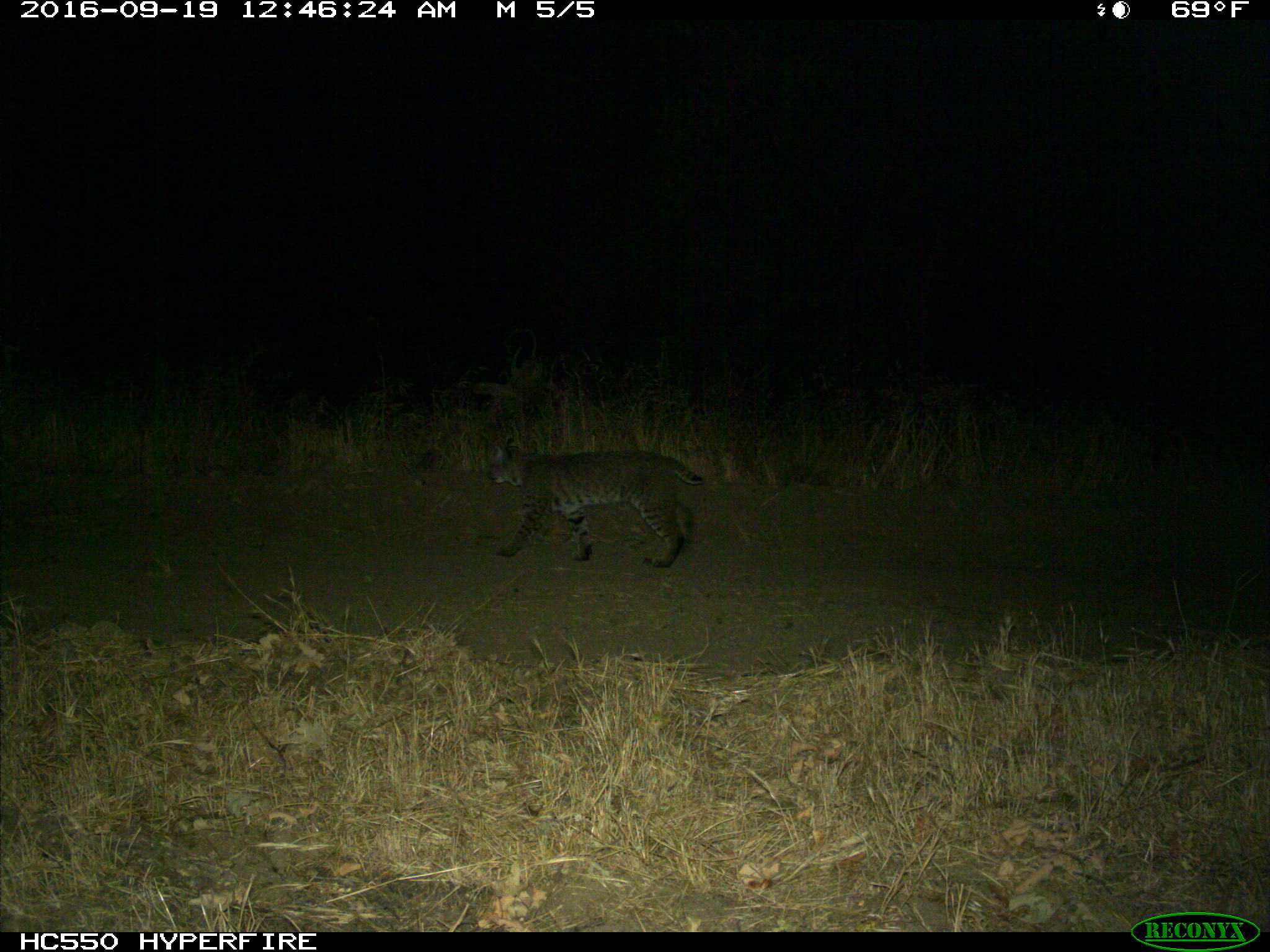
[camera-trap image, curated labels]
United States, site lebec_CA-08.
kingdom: Animalia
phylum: Chordata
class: Mammalia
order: Carnivora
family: Felidae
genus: Lynx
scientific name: Lynx rufus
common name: bobcat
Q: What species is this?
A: Lynx rufus (bobcat).